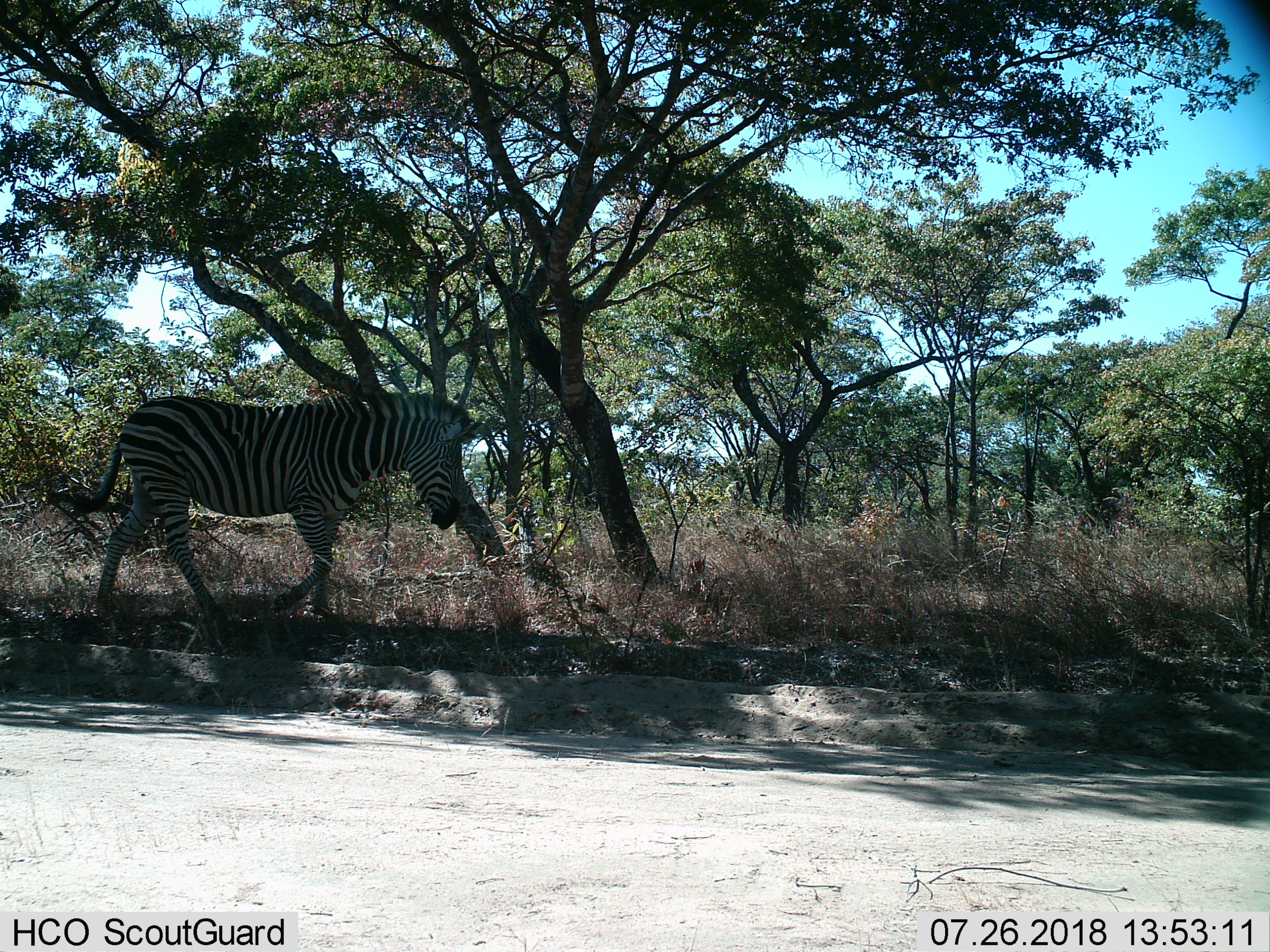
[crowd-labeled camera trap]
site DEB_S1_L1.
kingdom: Animalia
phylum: Chordata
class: Mammalia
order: Perissodactyla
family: Equidae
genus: Equus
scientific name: Equus quagga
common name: plains zebra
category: zebraplains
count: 1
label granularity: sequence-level